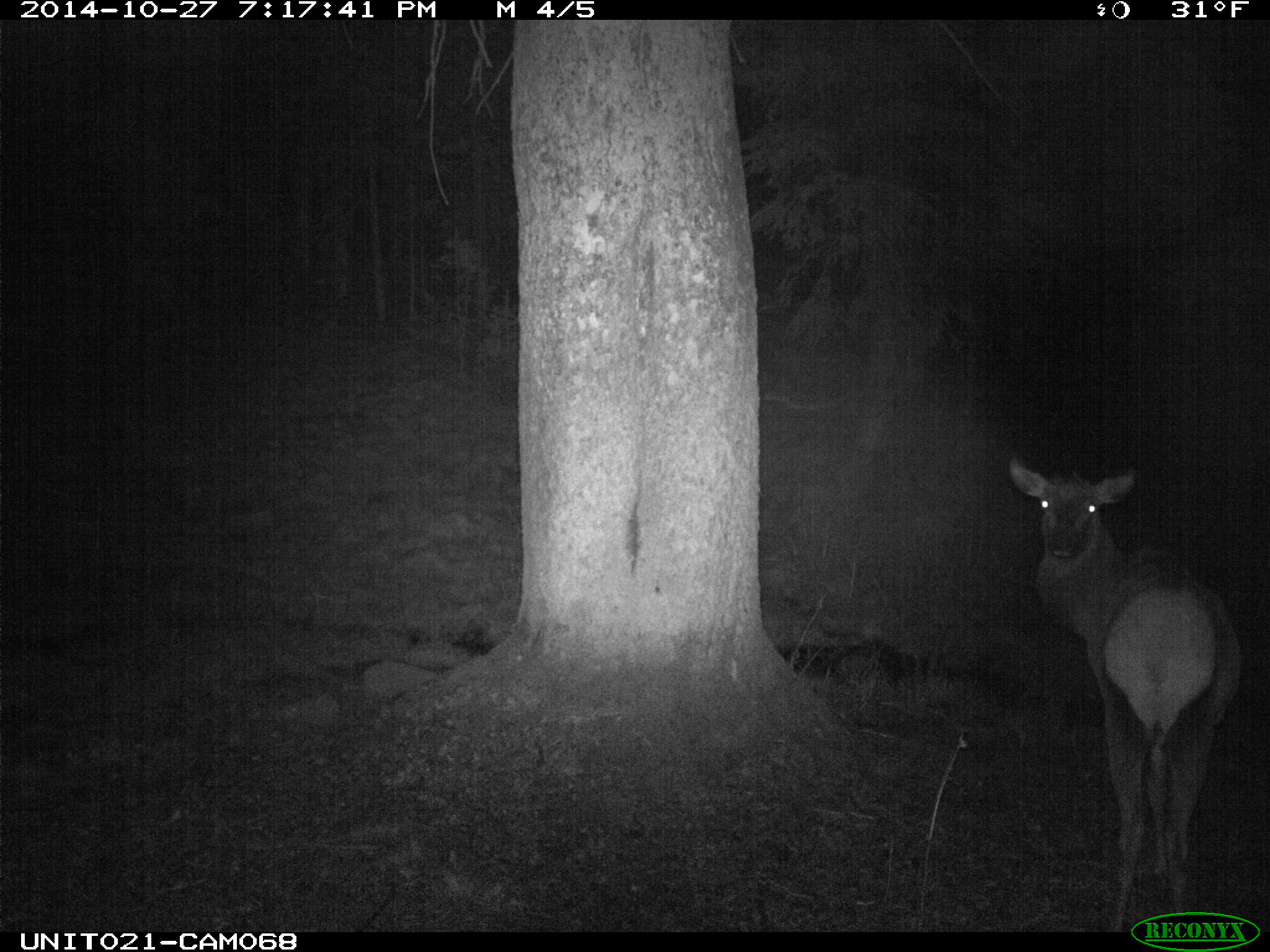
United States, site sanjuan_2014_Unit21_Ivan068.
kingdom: Animalia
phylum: Chordata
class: Mammalia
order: Artiodactyla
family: Cervidae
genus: Cervus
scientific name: Cervus elaphus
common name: red deer